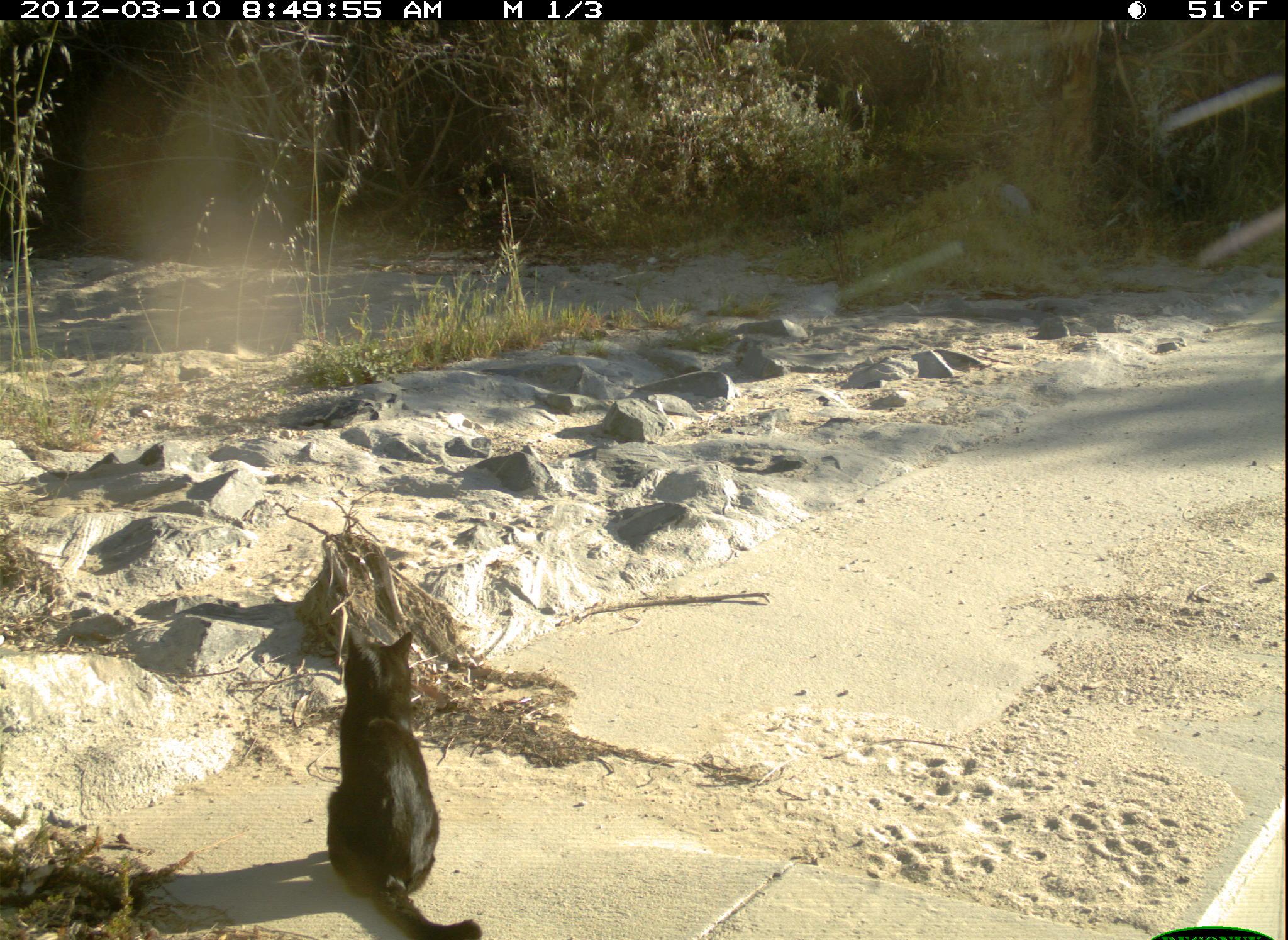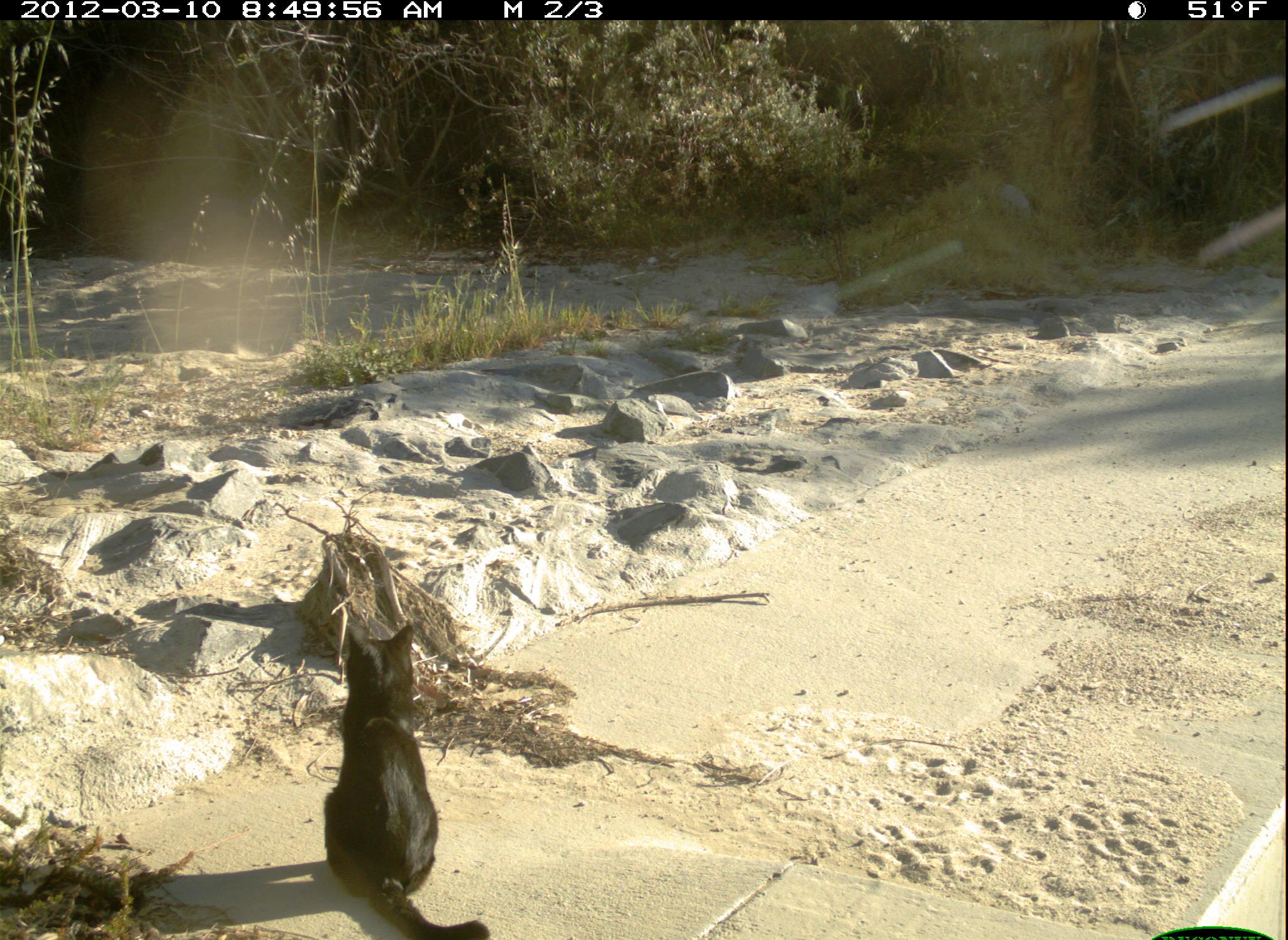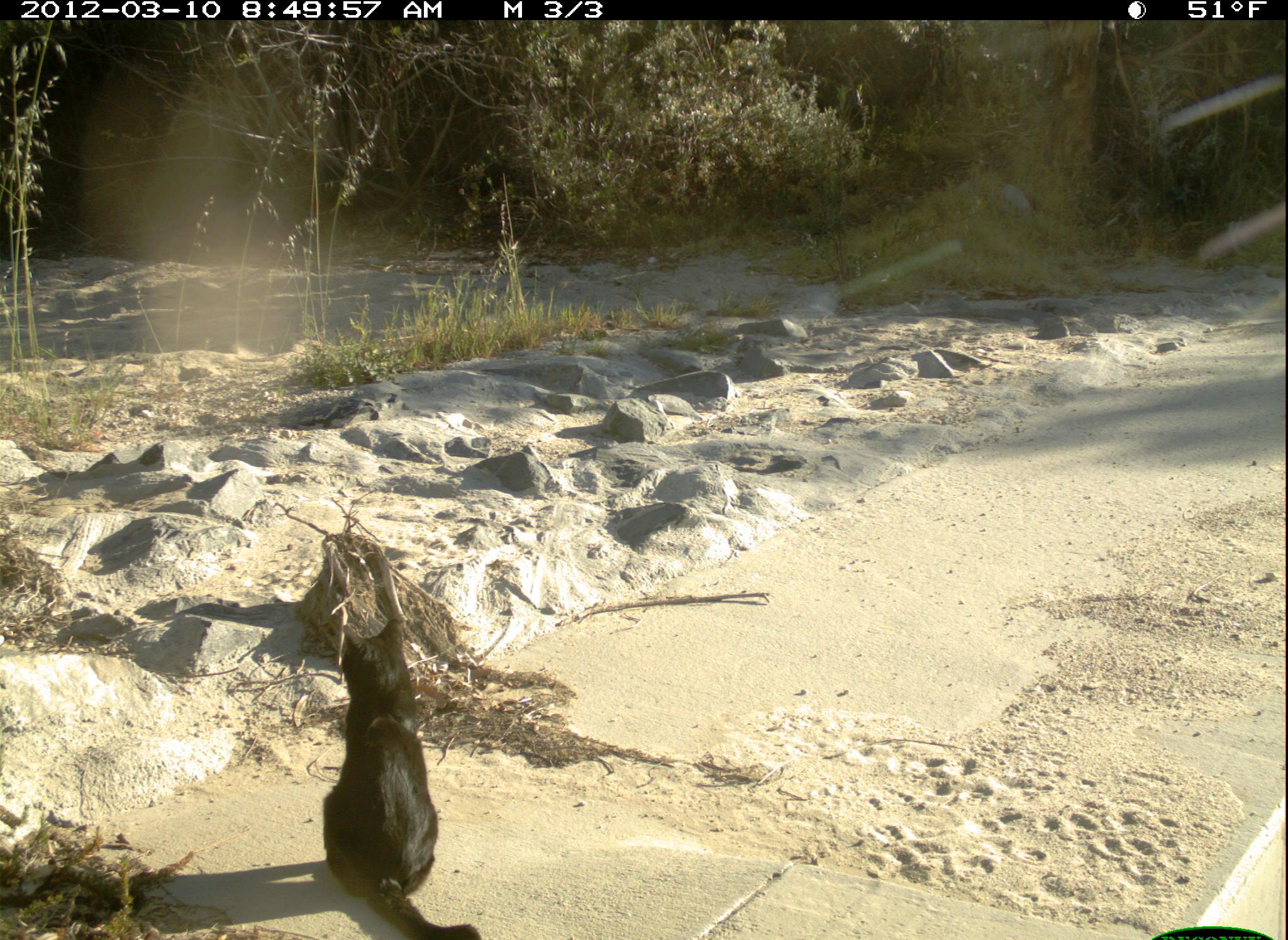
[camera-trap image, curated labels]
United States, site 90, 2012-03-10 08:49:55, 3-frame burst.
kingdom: Animalia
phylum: Chordata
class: Mammalia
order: Carnivora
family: Felidae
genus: Felis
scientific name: Felis catus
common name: cat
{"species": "cat (Felis catus)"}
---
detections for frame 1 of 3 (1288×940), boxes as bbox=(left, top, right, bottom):
cat: bbox=(309, 623, 514, 940)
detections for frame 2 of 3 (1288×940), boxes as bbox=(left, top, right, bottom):
cat: bbox=(316, 612, 496, 940)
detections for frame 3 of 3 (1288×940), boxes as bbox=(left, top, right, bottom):
cat: bbox=(248, 610, 604, 940)